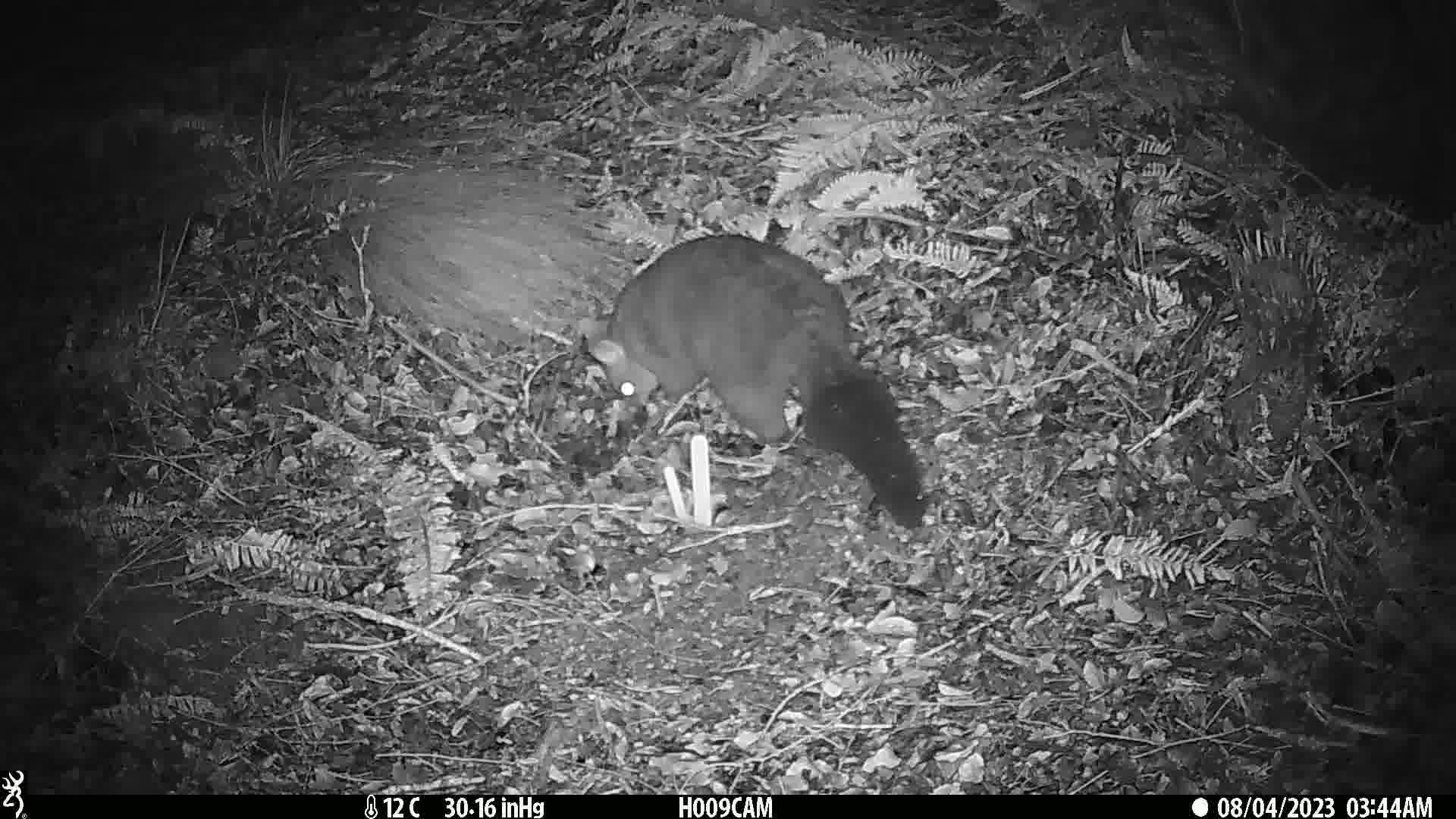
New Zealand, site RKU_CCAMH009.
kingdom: Animalia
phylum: Chordata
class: Mammalia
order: Diprotodontia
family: Phalangeridae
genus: Trichosurus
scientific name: Trichosurus vulpecula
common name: common brushtail possum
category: possum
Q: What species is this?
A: Possum (common brushtail possum) (Trichosurus vulpecula).